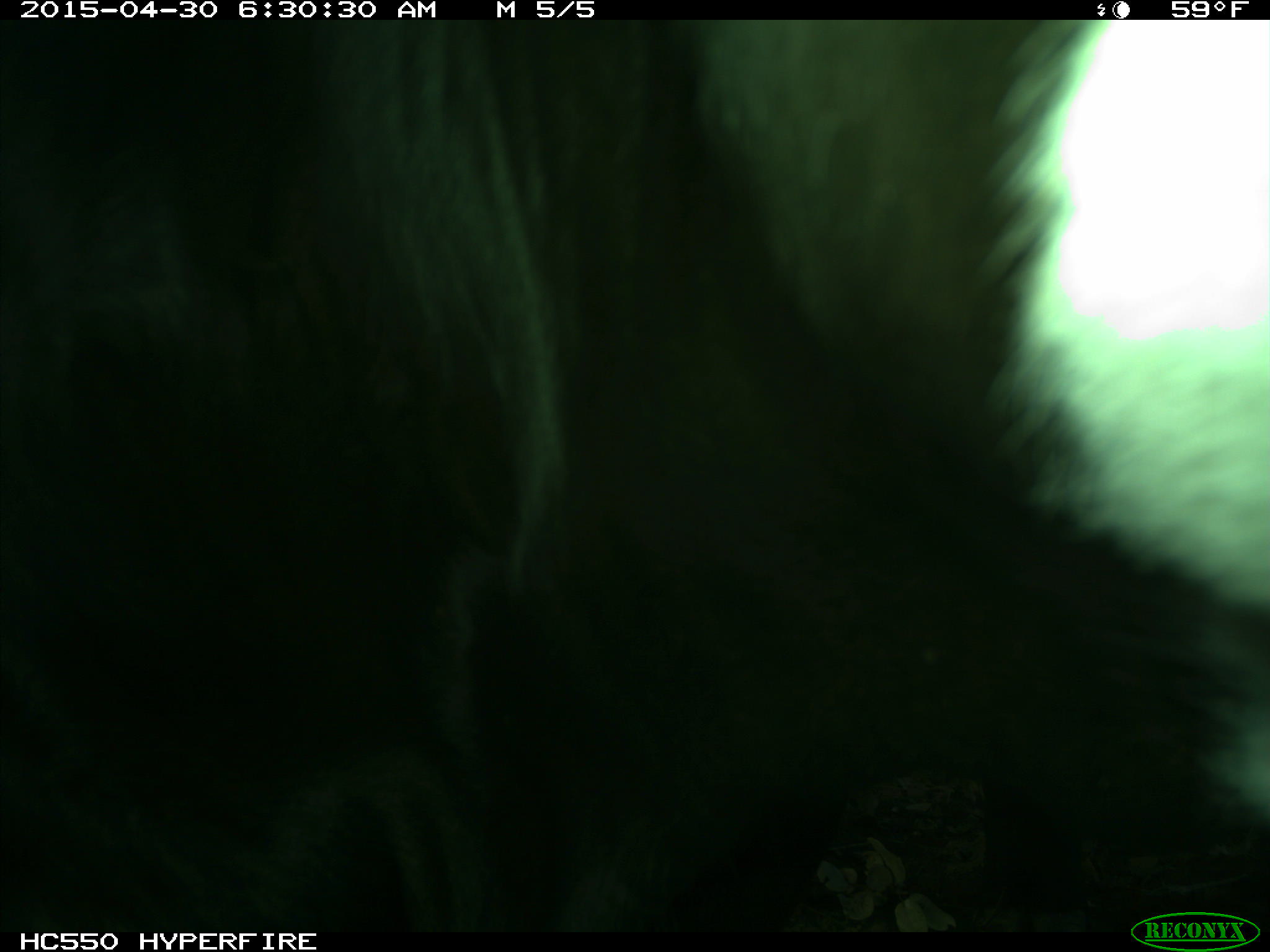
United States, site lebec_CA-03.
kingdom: Animalia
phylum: Chordata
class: Mammalia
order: Artiodactyla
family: Bovidae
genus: Bos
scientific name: Bos taurus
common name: domestic cow